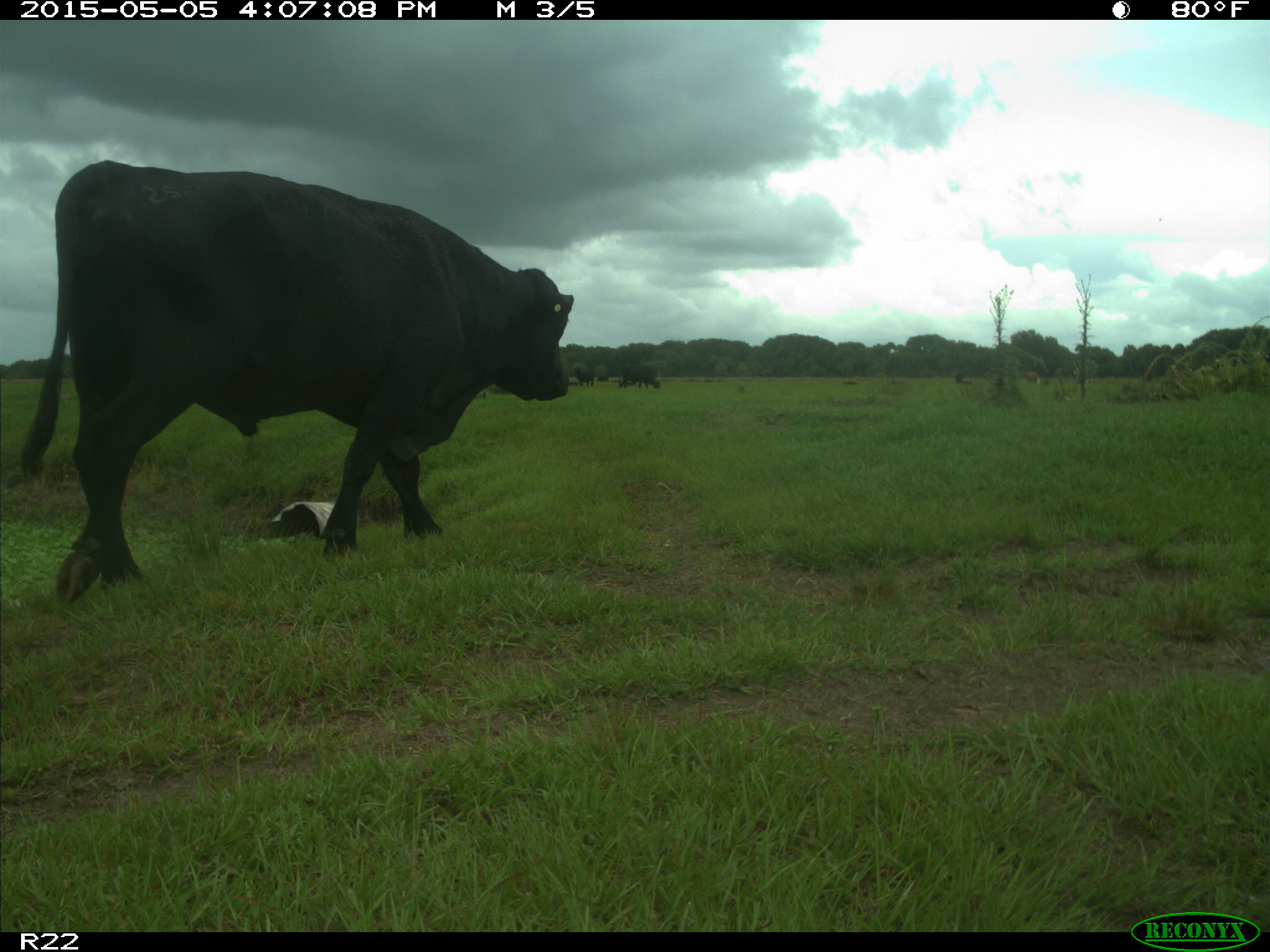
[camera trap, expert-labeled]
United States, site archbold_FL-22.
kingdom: Animalia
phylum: Chordata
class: Mammalia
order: Artiodactyla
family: Bovidae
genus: Bos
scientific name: Bos taurus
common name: domestic cow